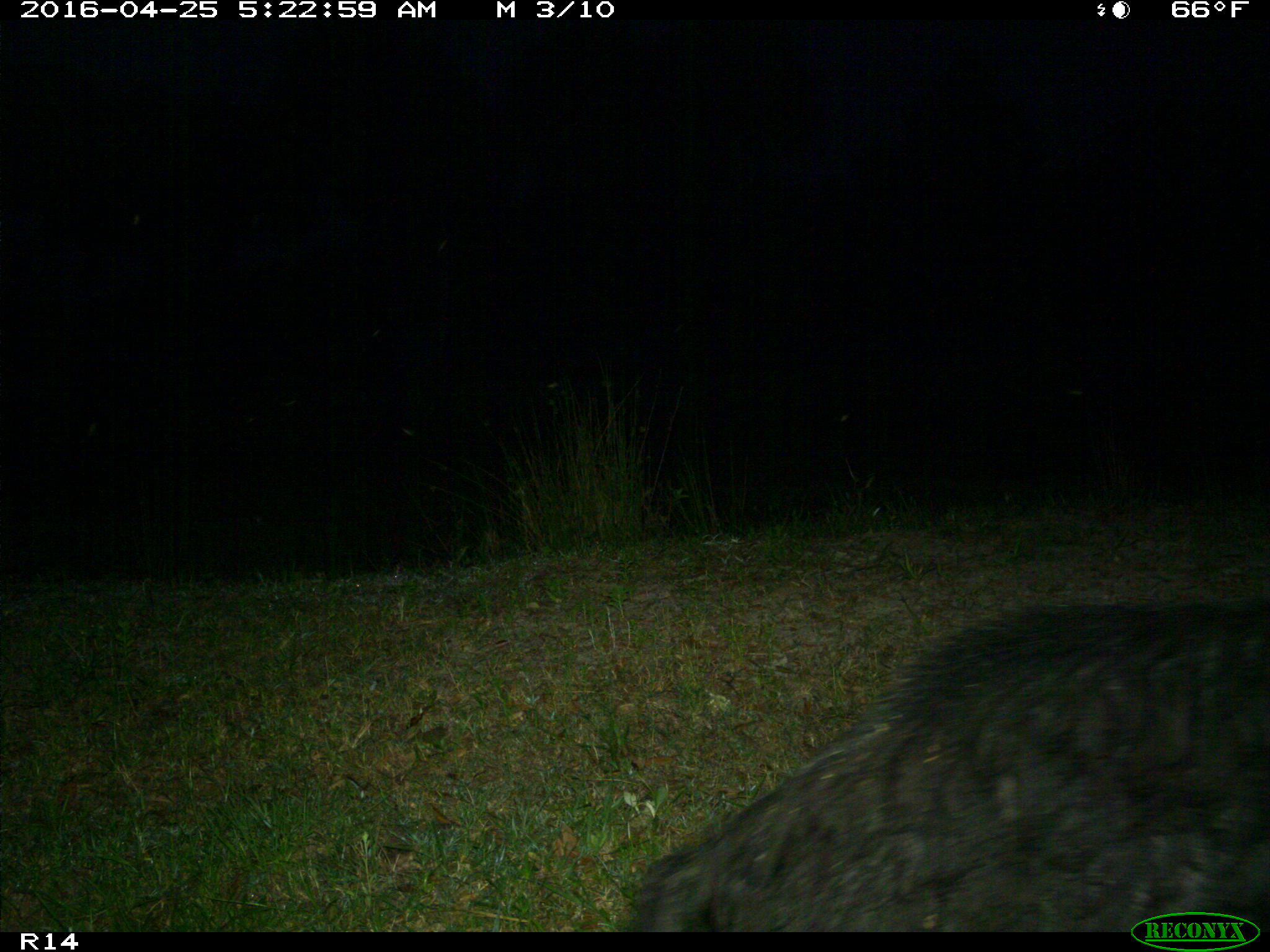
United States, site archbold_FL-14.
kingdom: Animalia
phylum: Chordata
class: Mammalia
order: Artiodactyla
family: Suidae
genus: Sus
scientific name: Sus scrofa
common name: wild boar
Sus scrofa (wild boar).